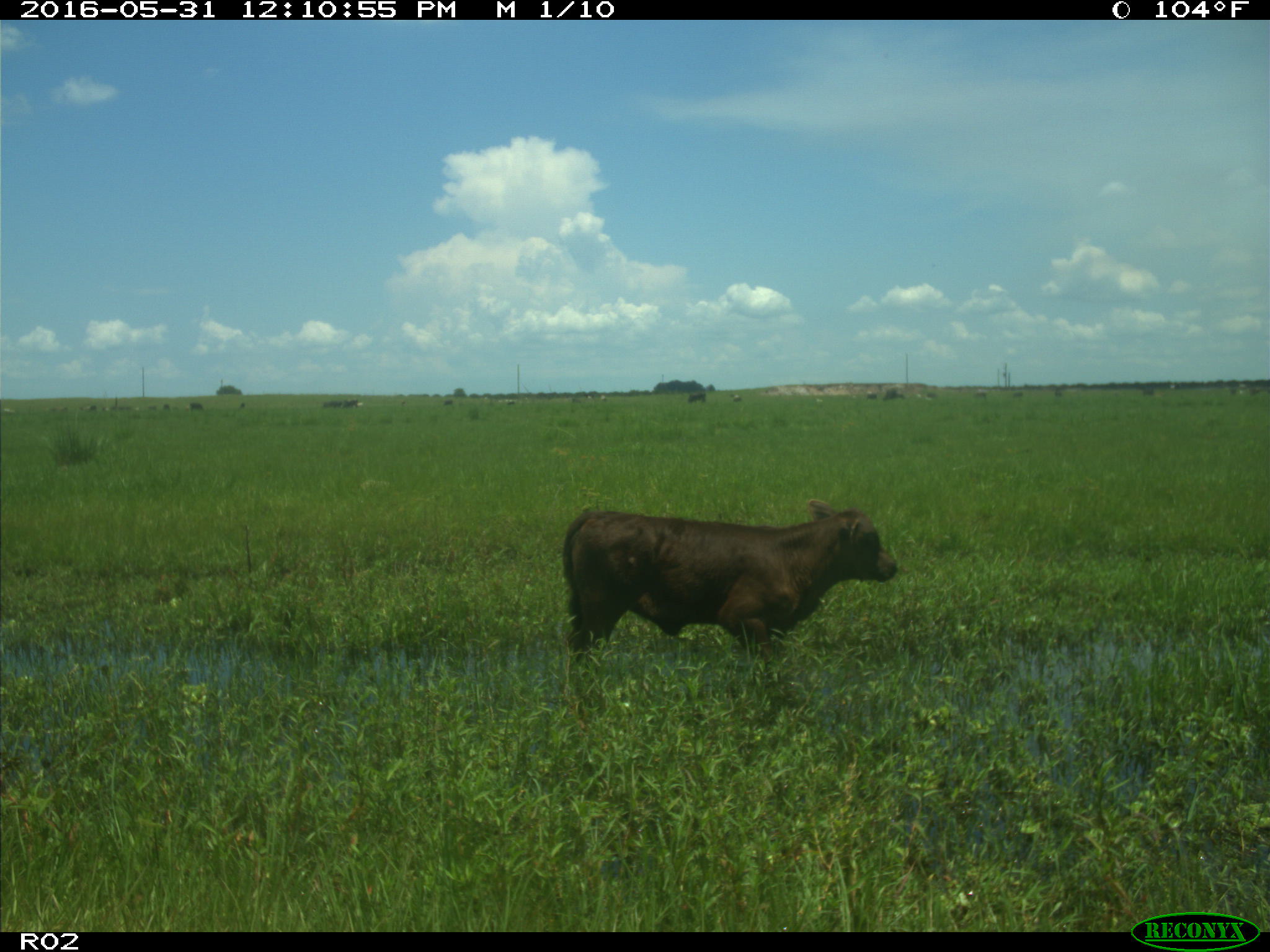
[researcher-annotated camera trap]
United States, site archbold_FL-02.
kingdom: Animalia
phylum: Chordata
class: Mammalia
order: Artiodactyla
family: Bovidae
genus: Bos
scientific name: Bos taurus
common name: domestic cow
Bos taurus (domestic cow).